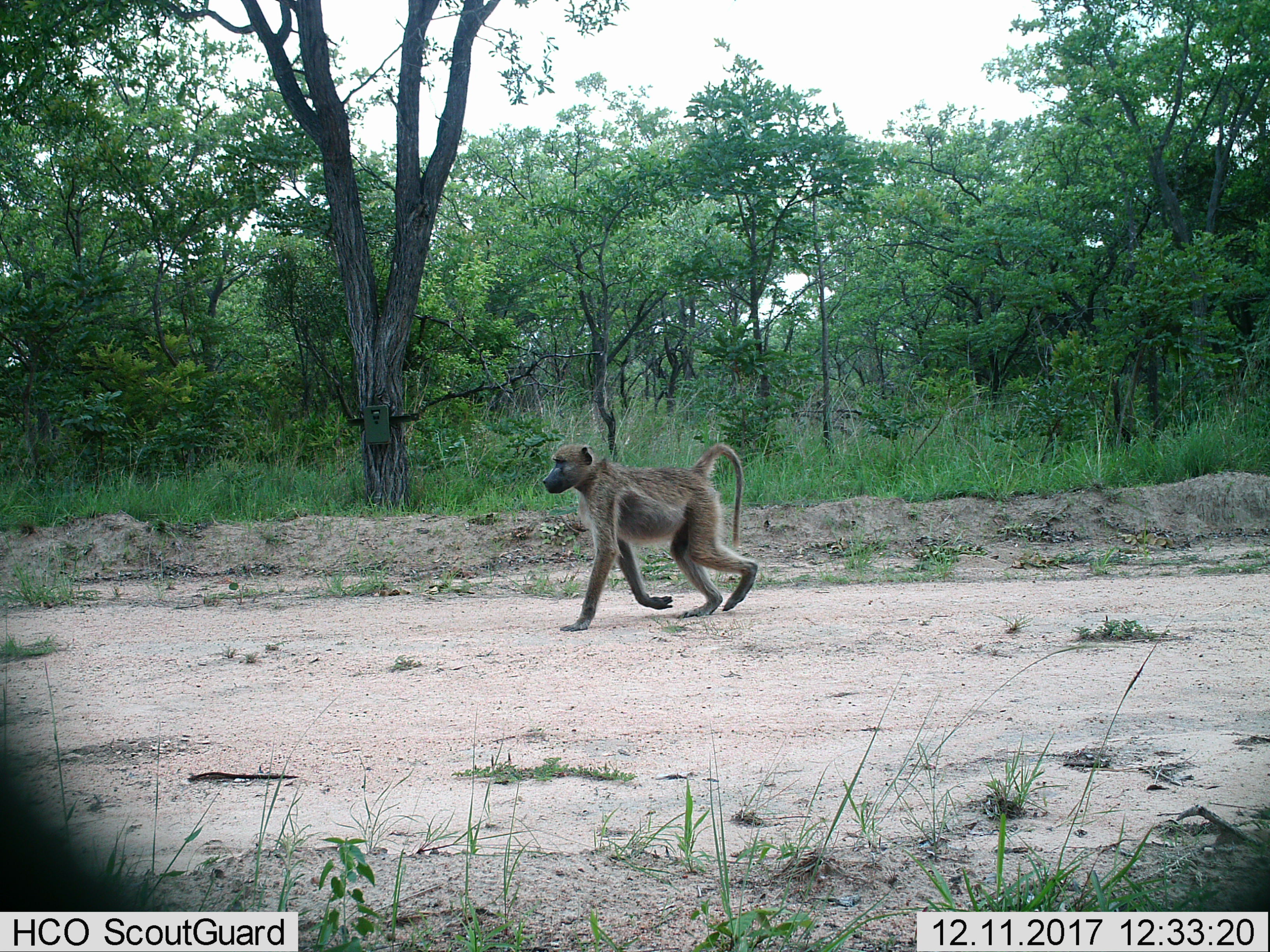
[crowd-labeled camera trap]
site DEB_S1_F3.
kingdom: Animalia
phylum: Chordata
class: Mammalia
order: Primates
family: Cercopithecidae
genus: Papio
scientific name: Papio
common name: baboon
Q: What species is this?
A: Baboon (Papio).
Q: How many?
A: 1.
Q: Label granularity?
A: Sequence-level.